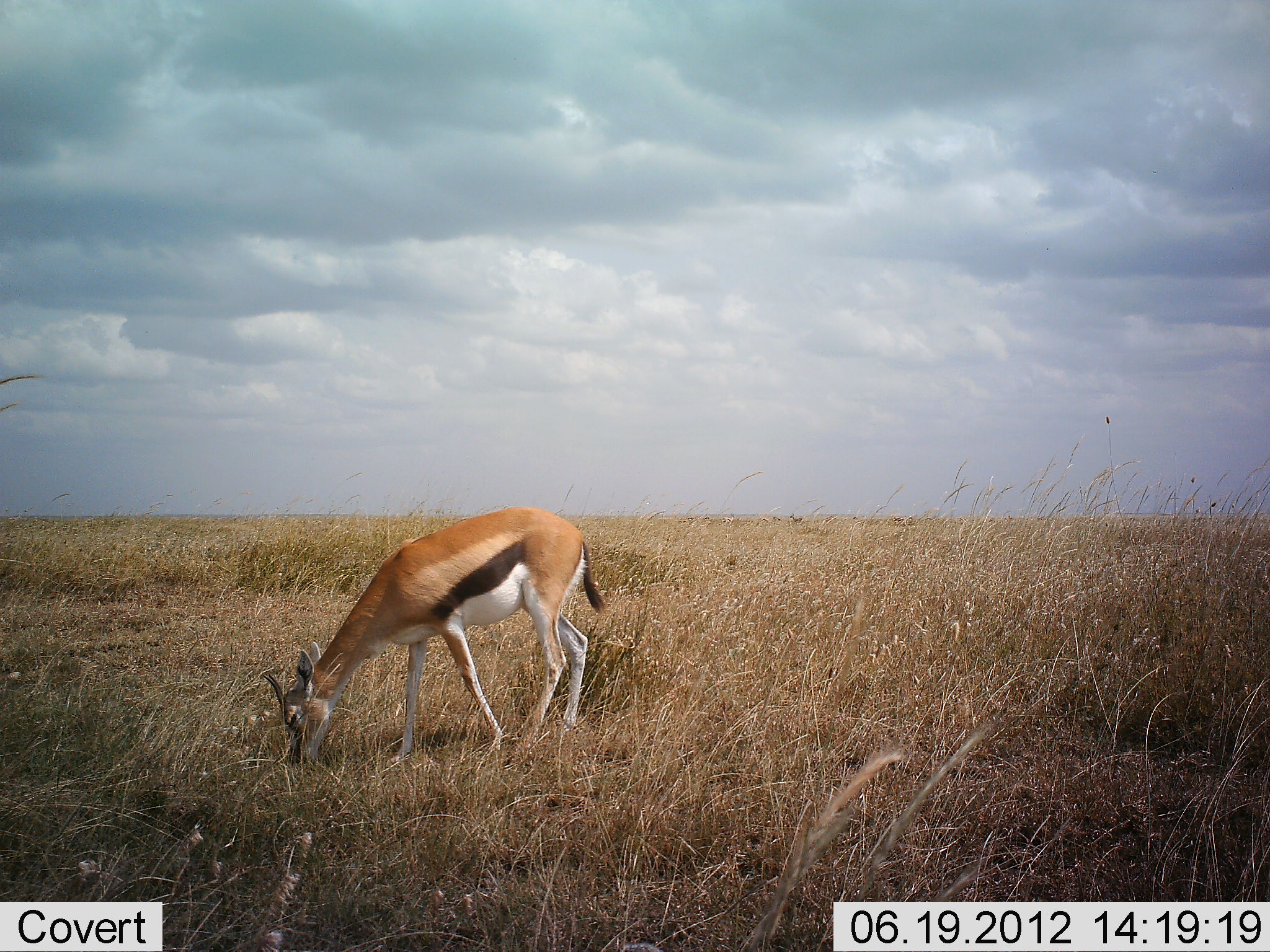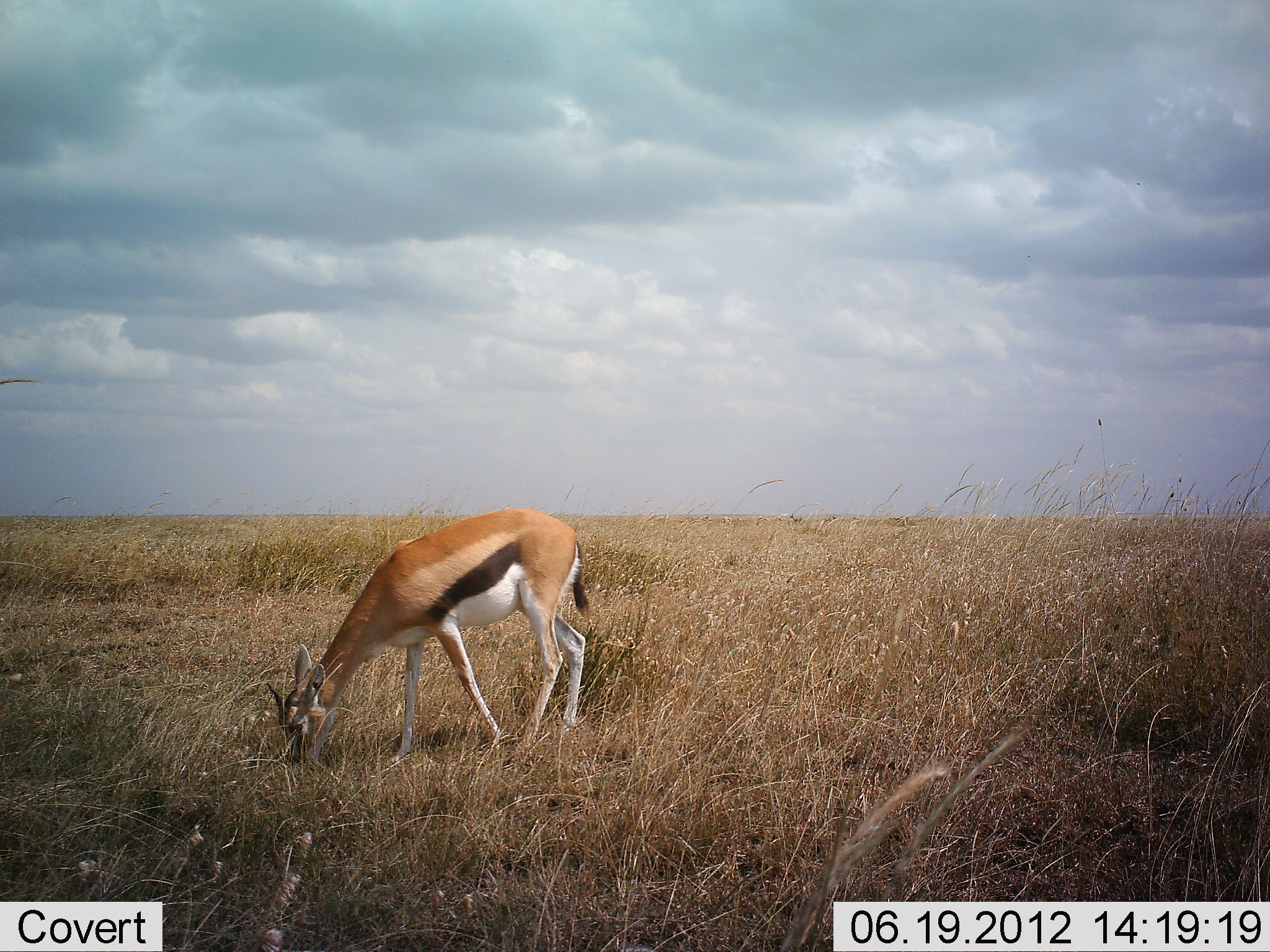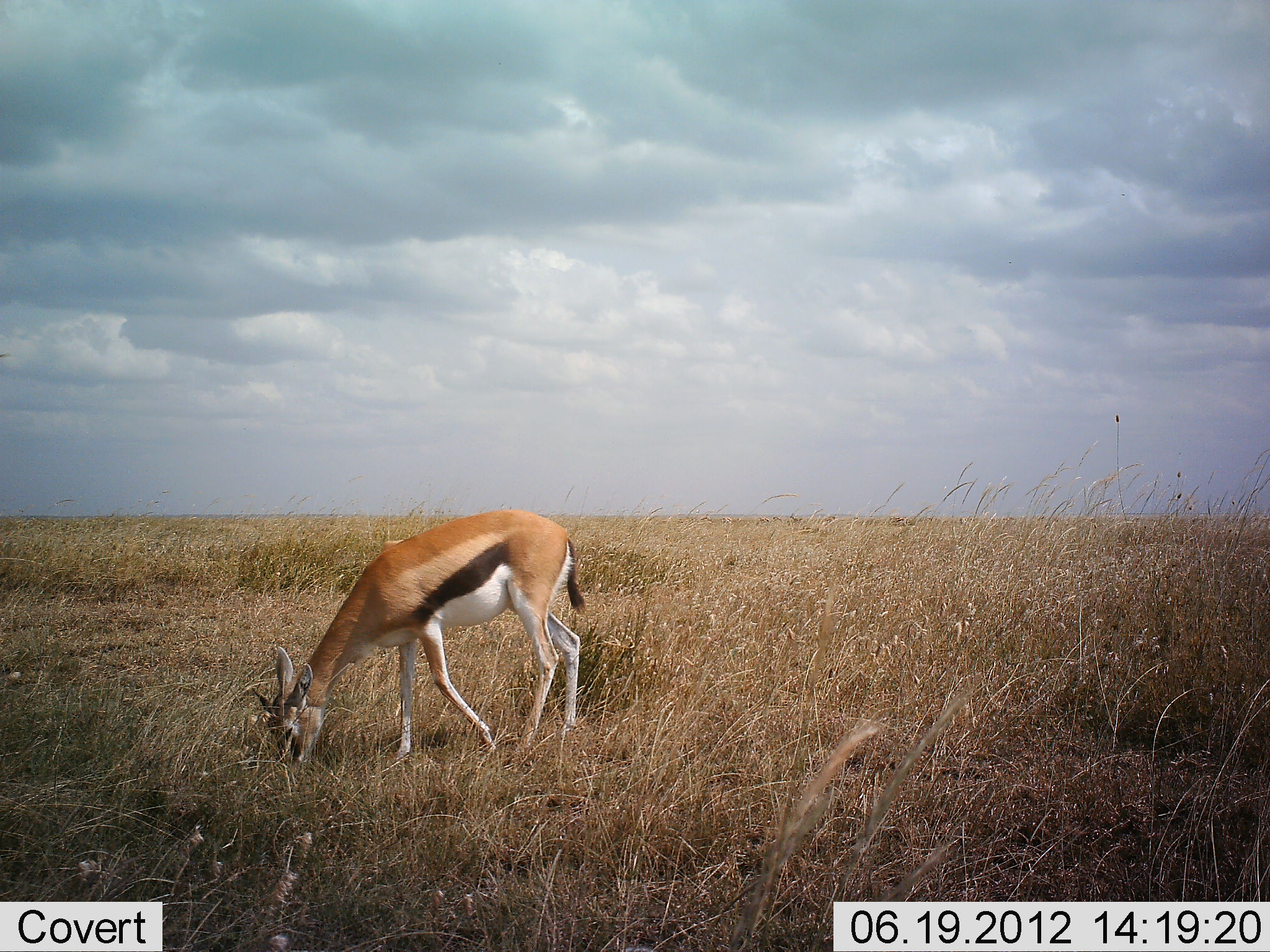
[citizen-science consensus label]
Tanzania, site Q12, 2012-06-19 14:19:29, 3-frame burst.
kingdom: Animalia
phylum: Chordata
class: Mammalia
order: Artiodactyla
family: Bovidae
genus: Eudorcas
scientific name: Eudorcas thomsonii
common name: thomson's gazelle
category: gazellethomsons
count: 1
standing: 0%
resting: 0%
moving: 0%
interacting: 0%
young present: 0%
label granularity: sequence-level